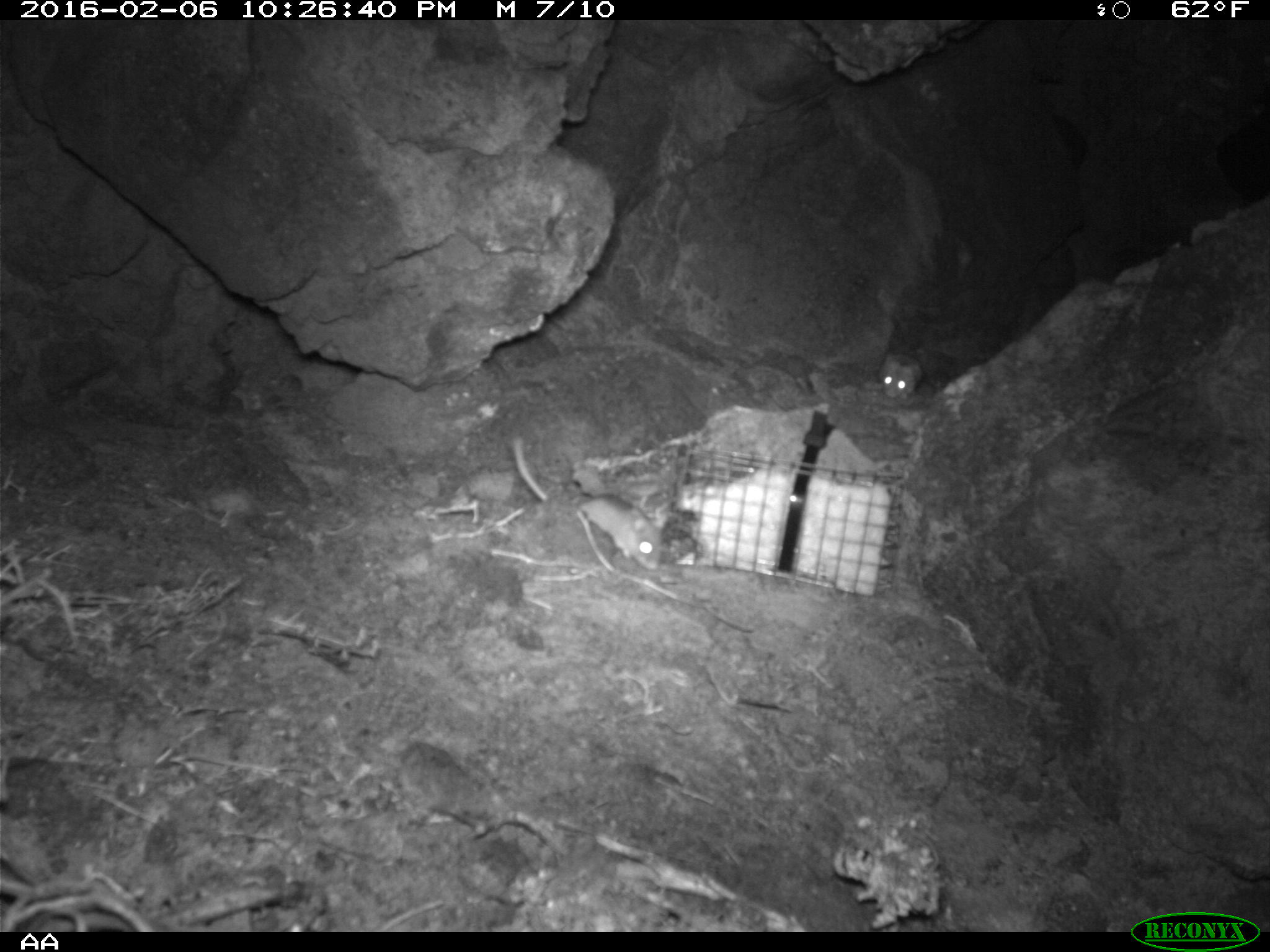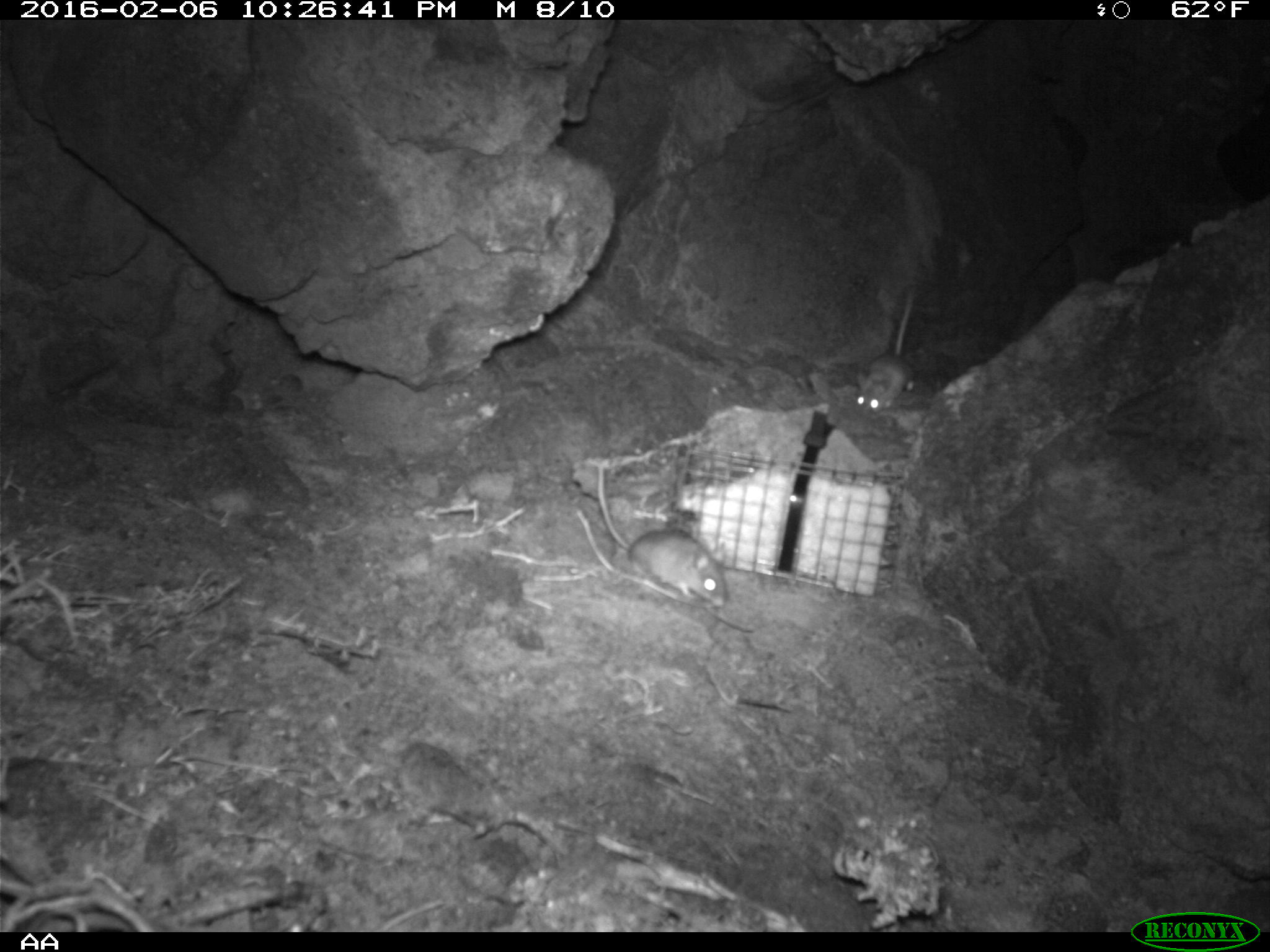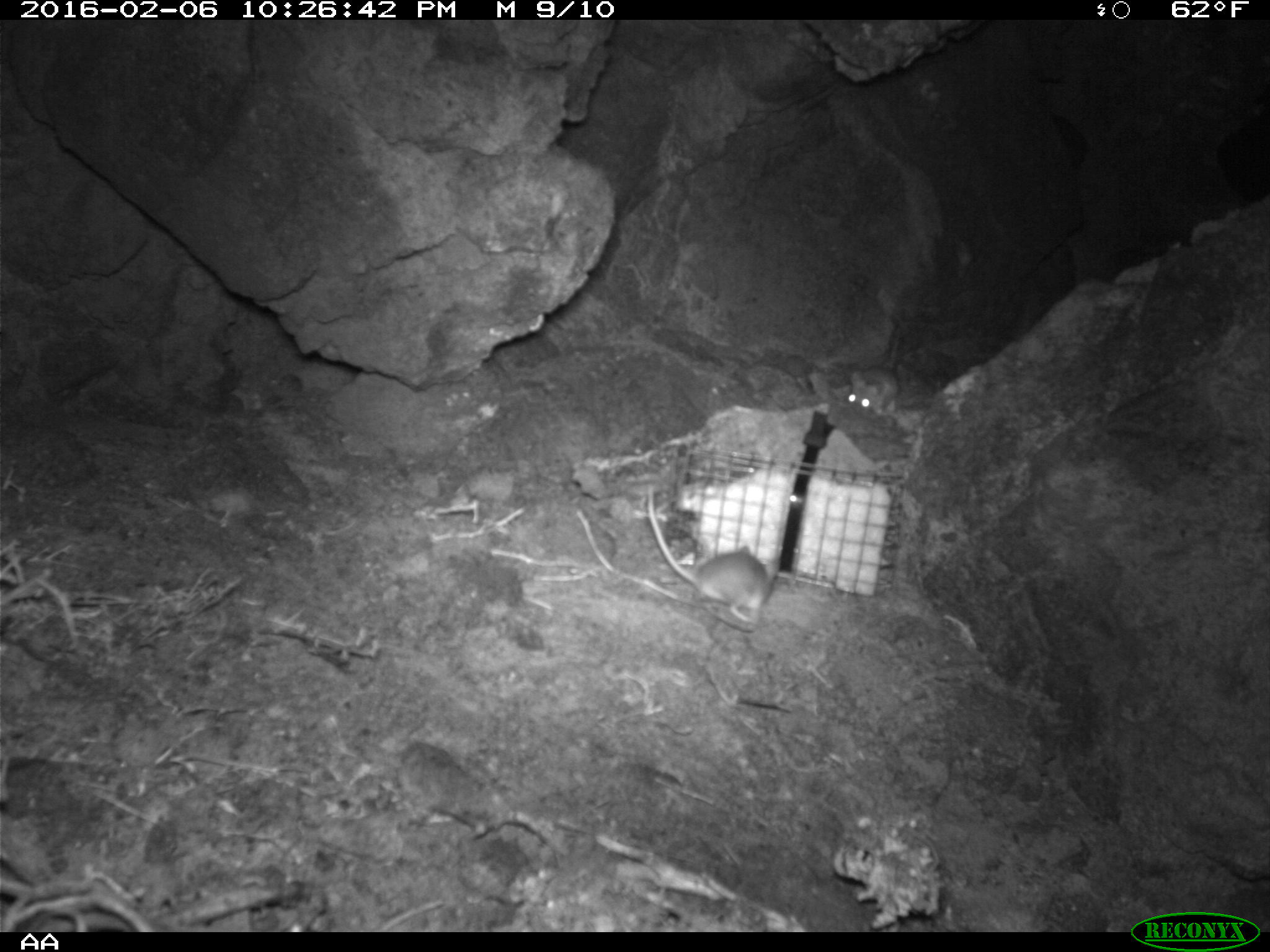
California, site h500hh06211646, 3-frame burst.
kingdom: Animalia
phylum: Chordata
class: Mammalia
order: Rodentia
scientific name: Rodentia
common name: rodent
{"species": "rodent (Rodentia)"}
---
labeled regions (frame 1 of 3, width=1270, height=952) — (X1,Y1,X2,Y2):
rodent: (510,428,665,569); (869,353,926,399)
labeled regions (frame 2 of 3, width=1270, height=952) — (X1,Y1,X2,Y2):
rodent: (595,466,728,606); (847,282,915,417)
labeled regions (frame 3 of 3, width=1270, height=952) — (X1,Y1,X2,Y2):
rodent: (647,488,776,625); (847,363,899,416)